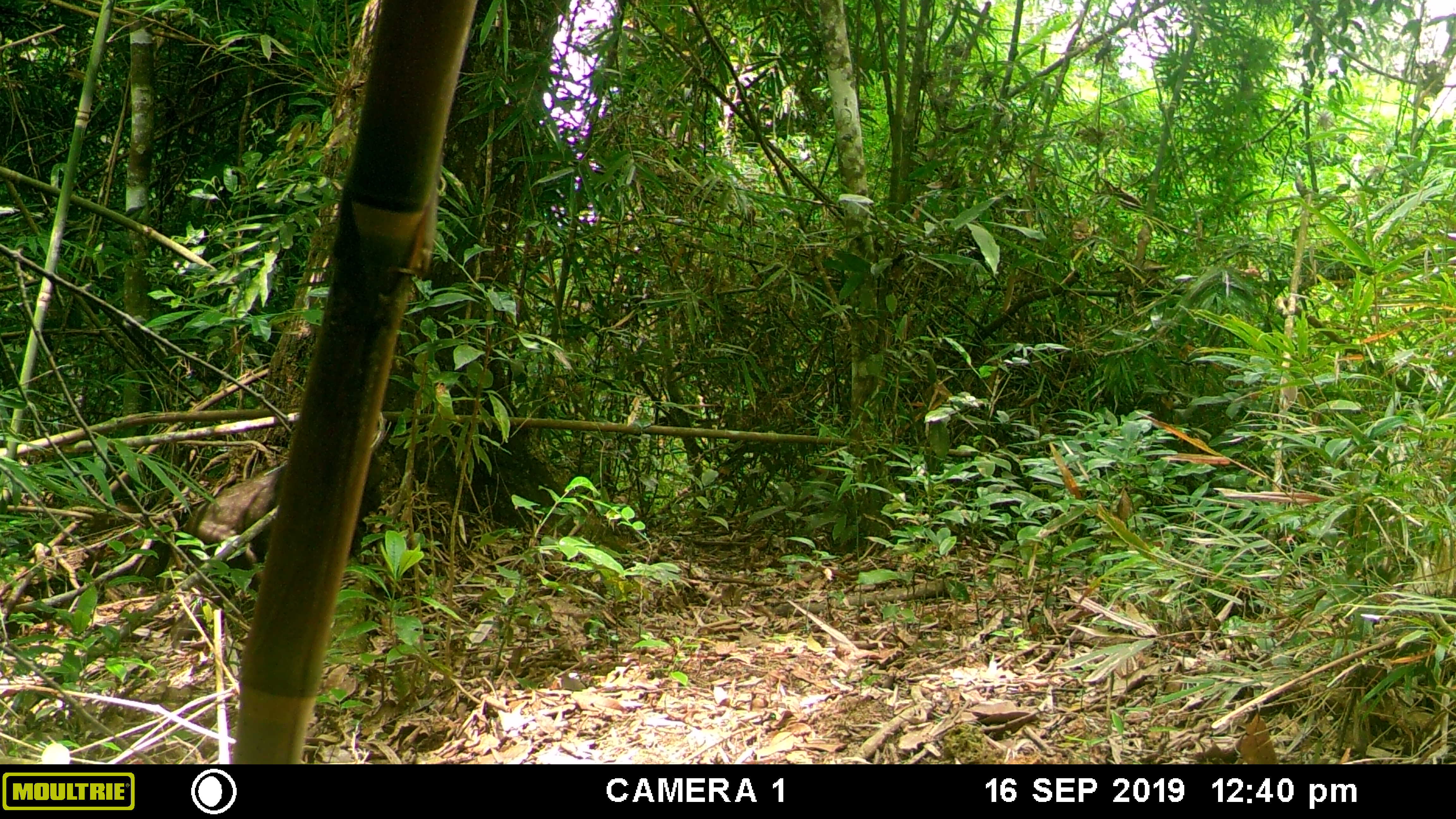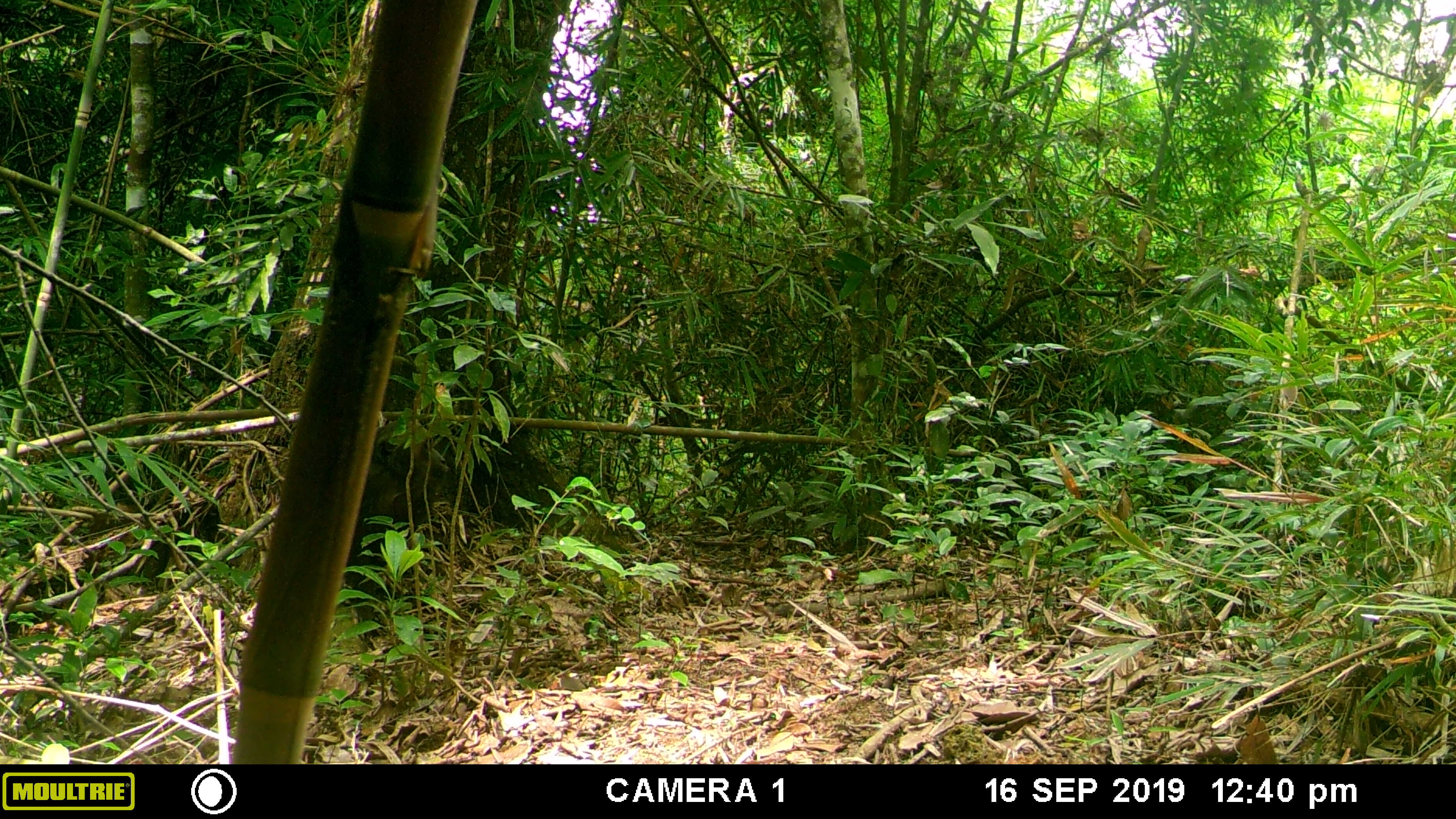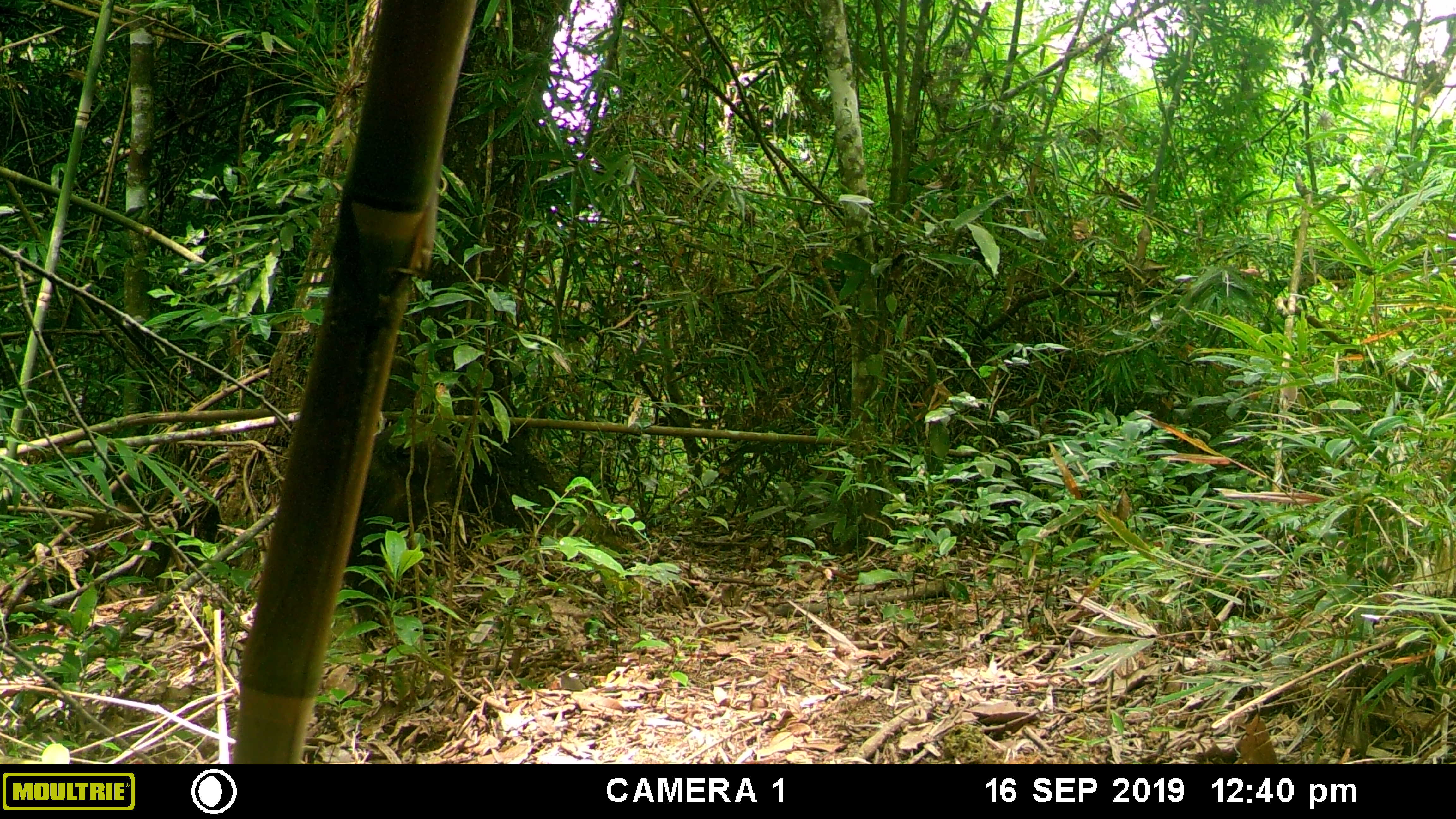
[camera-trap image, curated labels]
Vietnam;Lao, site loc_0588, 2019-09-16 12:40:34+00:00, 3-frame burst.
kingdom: Animalia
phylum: Chordata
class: Mammalia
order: Primates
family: Cercopithecidae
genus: Macaca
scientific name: Macaca arctoides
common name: stump-tailed macaque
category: stump tailed macaque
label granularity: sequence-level